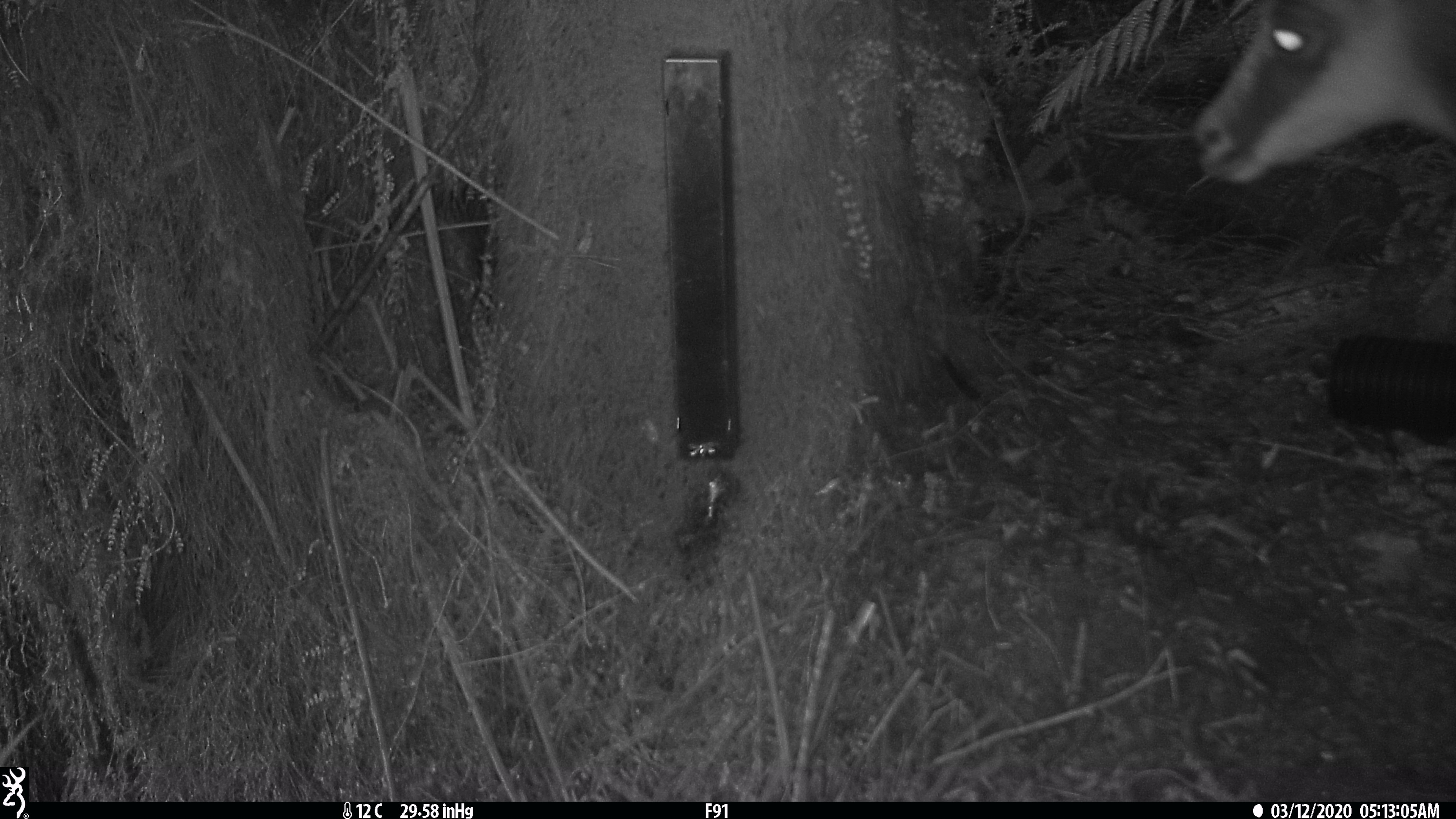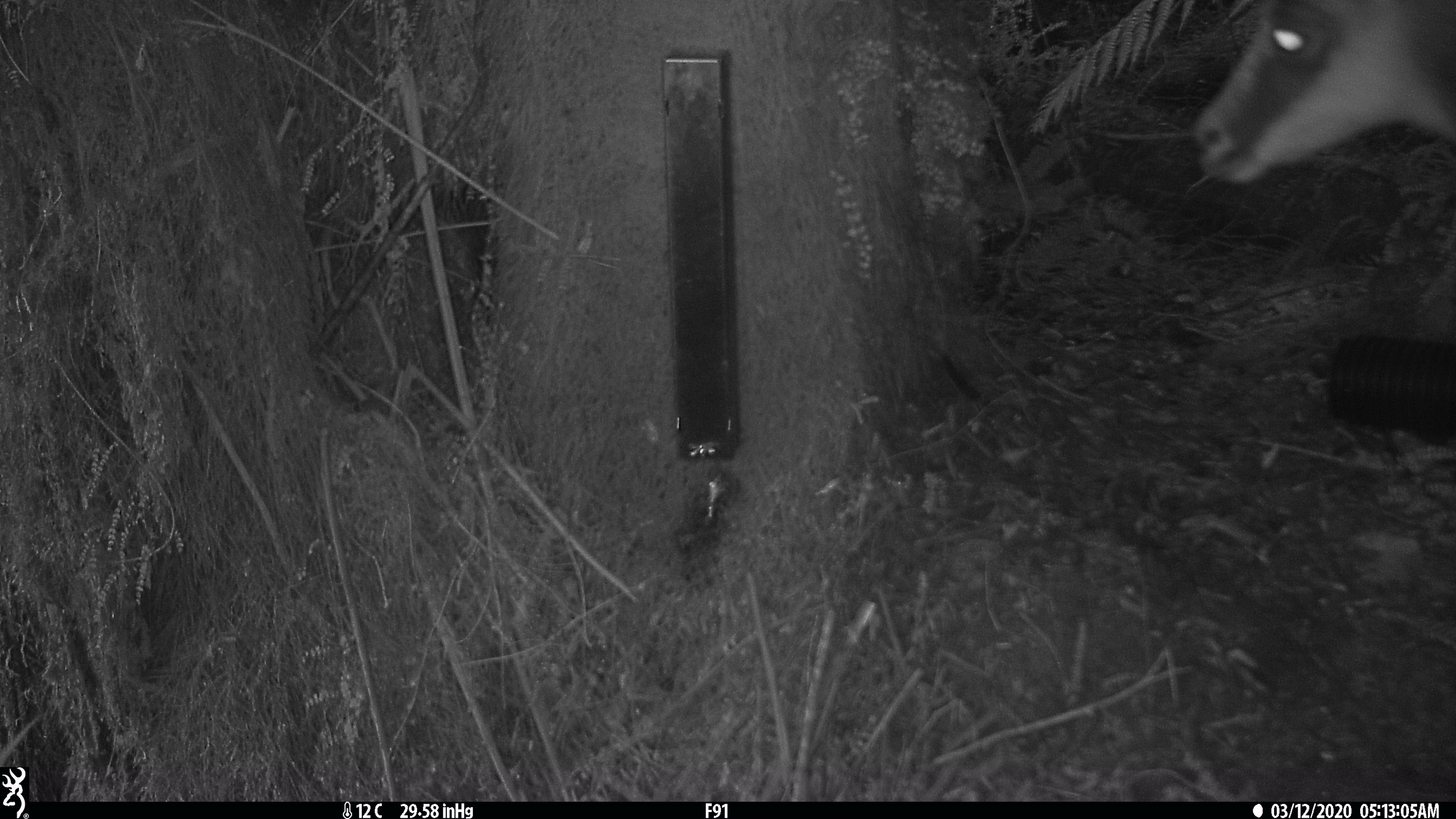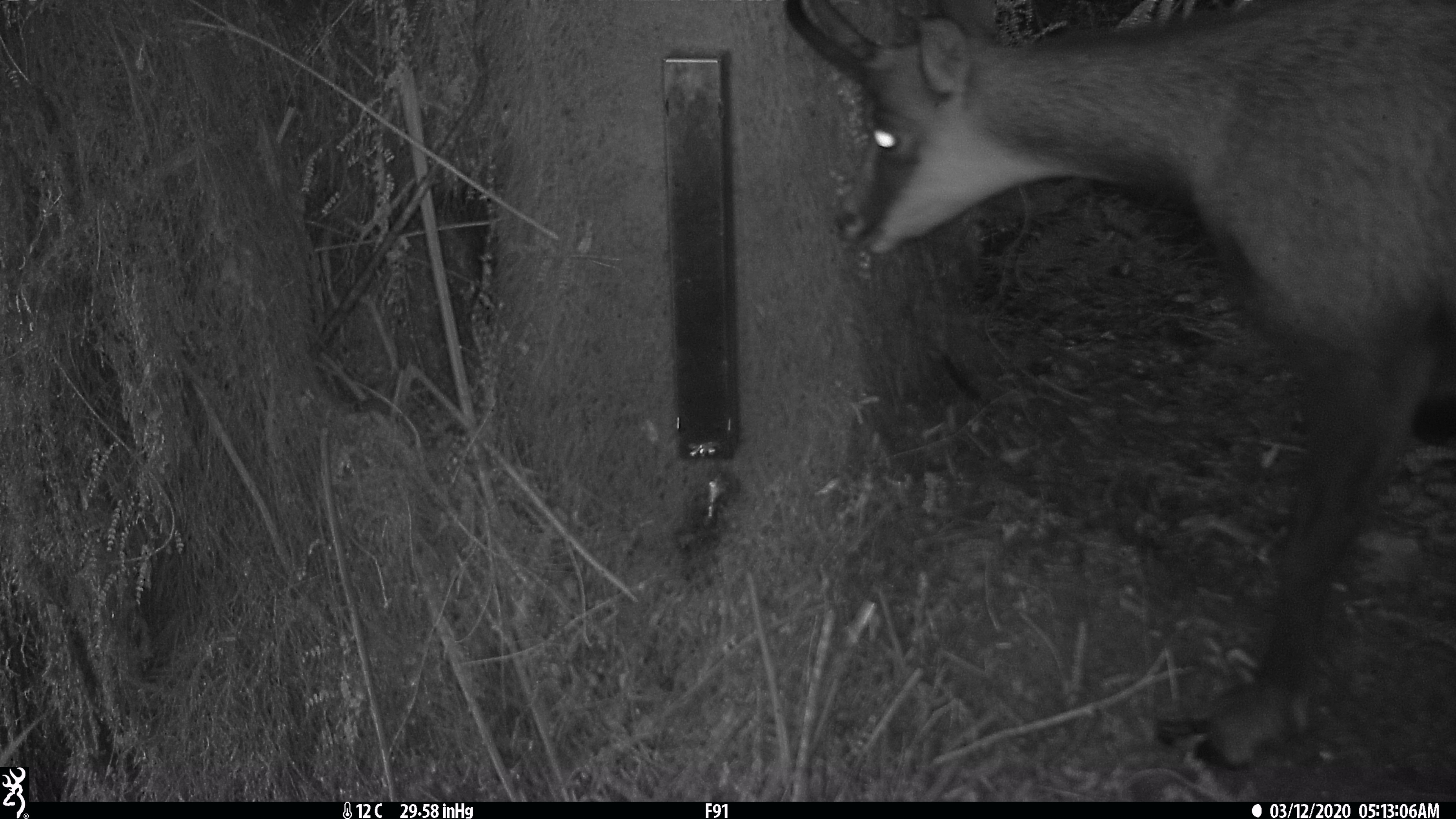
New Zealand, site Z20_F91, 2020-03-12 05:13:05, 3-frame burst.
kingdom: Animalia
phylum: Chordata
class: Mammalia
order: Artiodactyla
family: Bovidae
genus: Rupicapra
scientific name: Rupicapra rupicapra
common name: alpine chamois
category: chamois